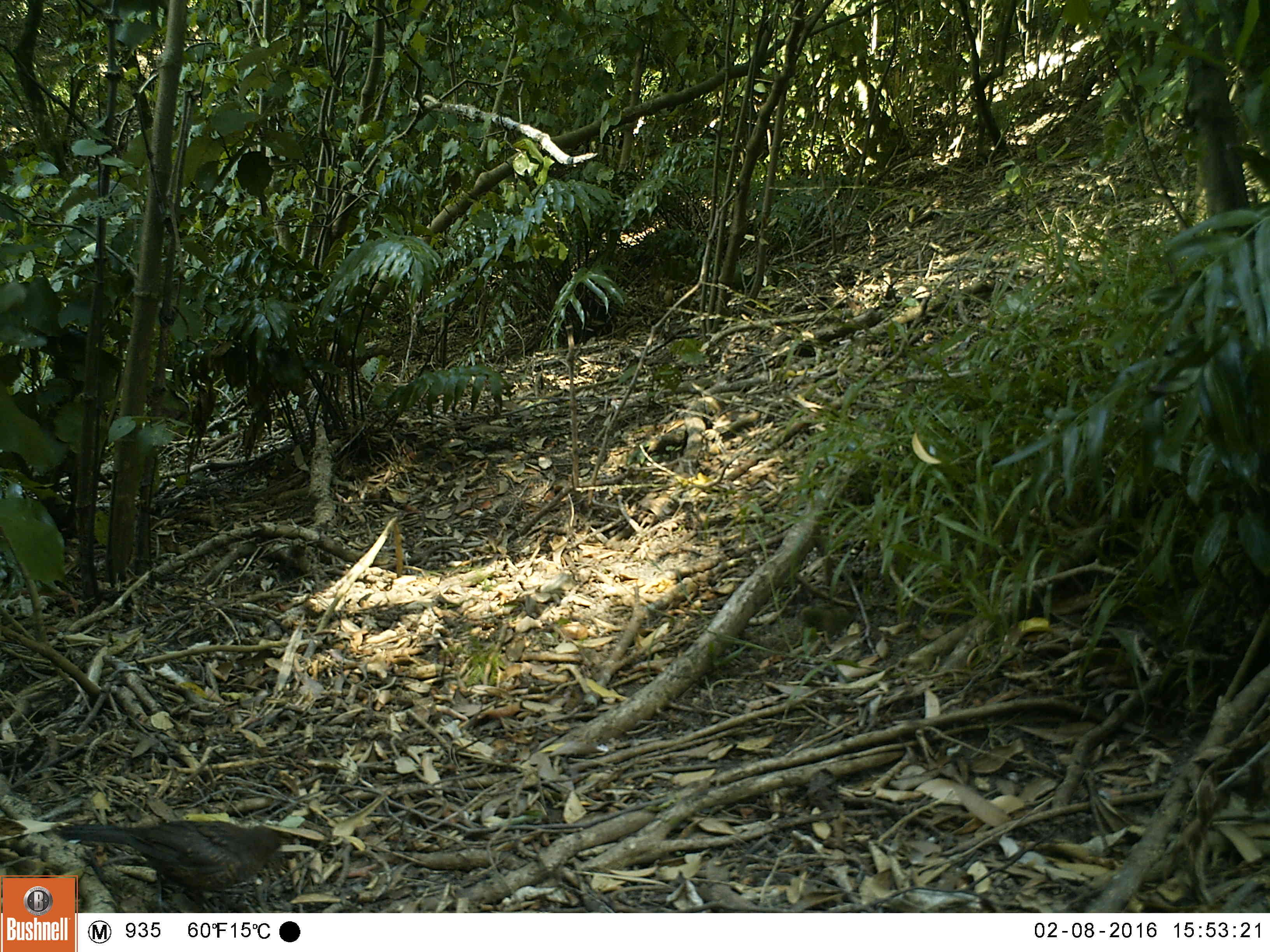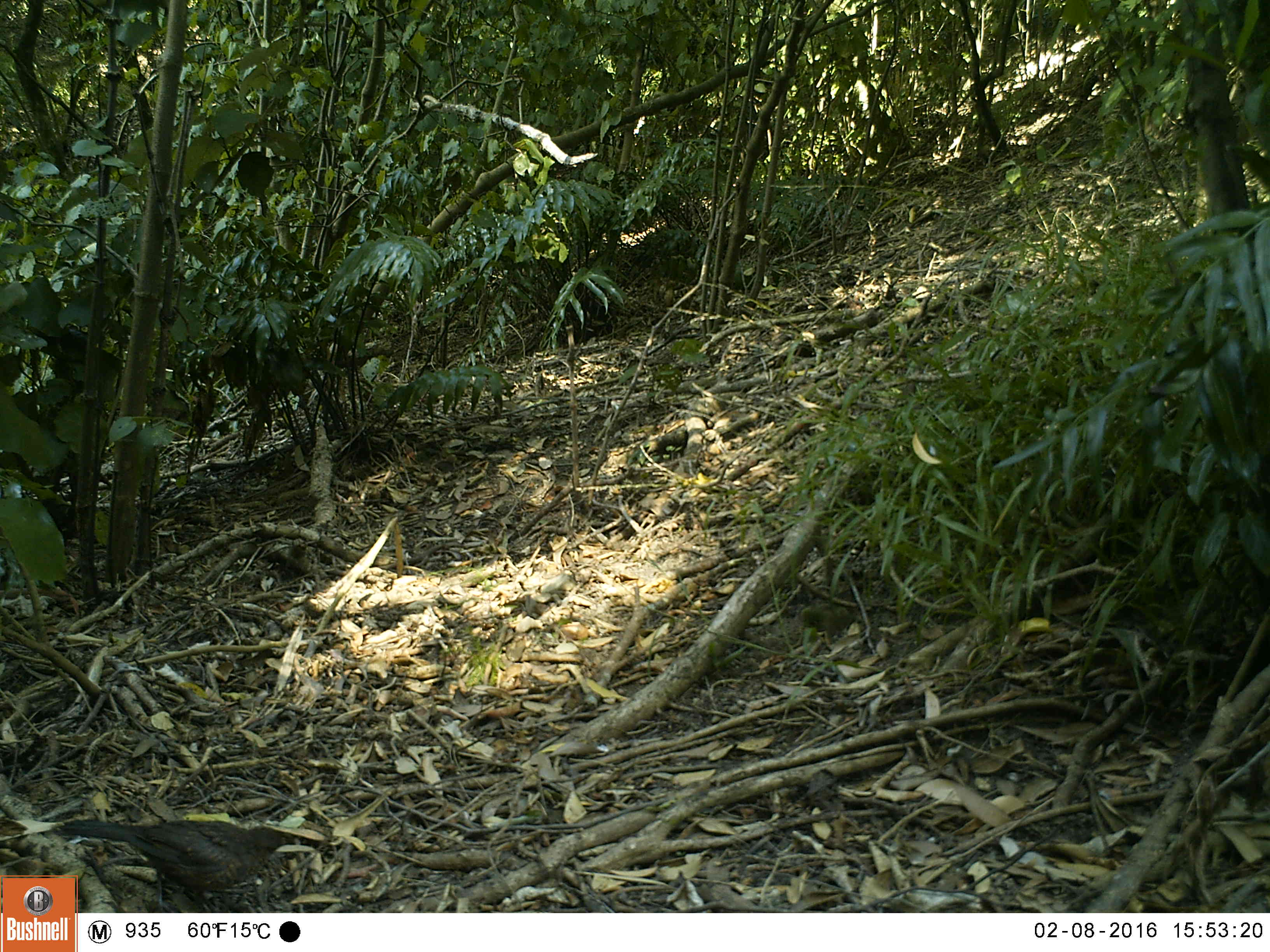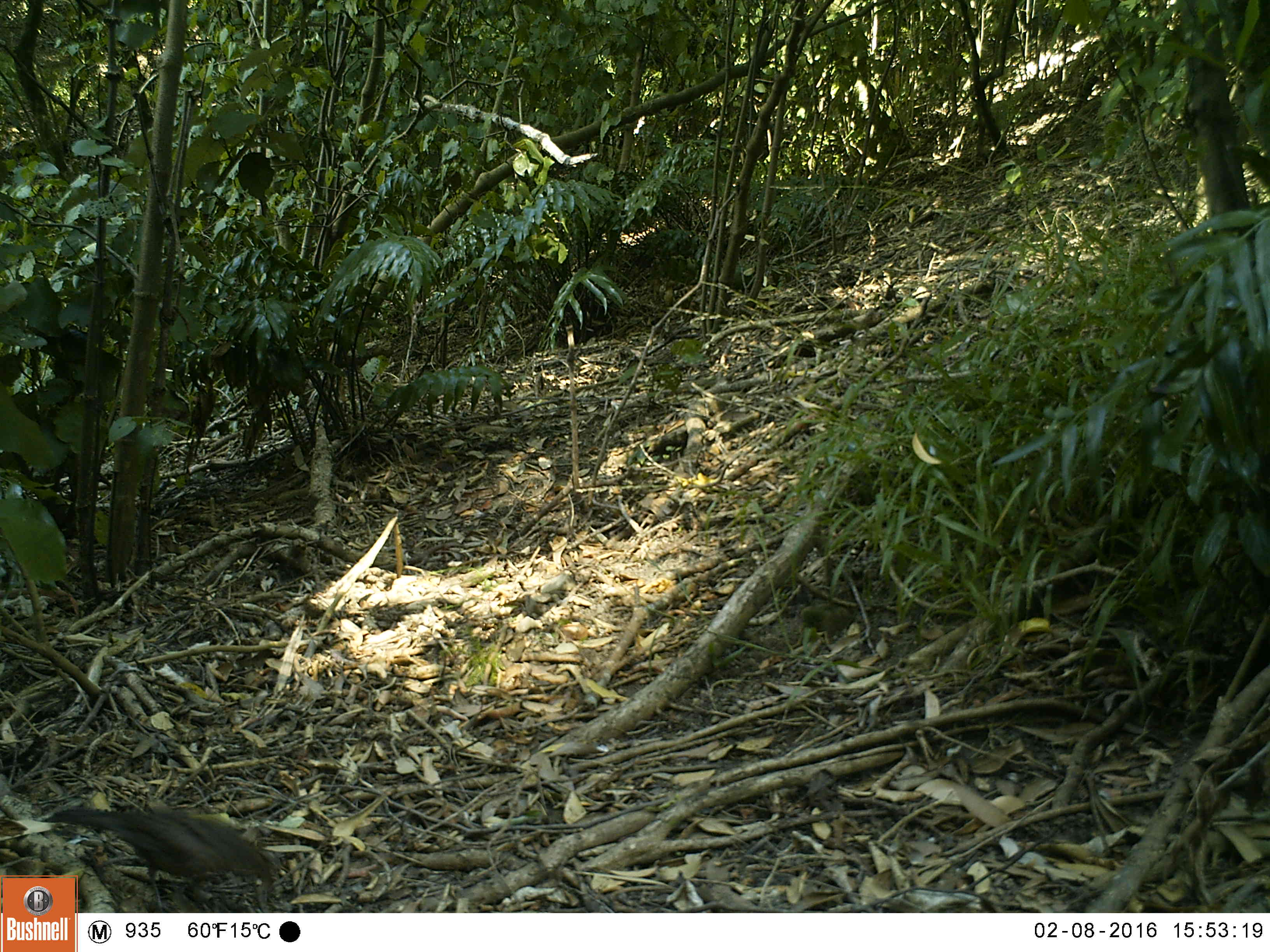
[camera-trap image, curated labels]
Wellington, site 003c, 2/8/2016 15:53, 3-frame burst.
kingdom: Animalia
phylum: Chordata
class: Aves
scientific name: Aves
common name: bird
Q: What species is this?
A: Bird (Aves).